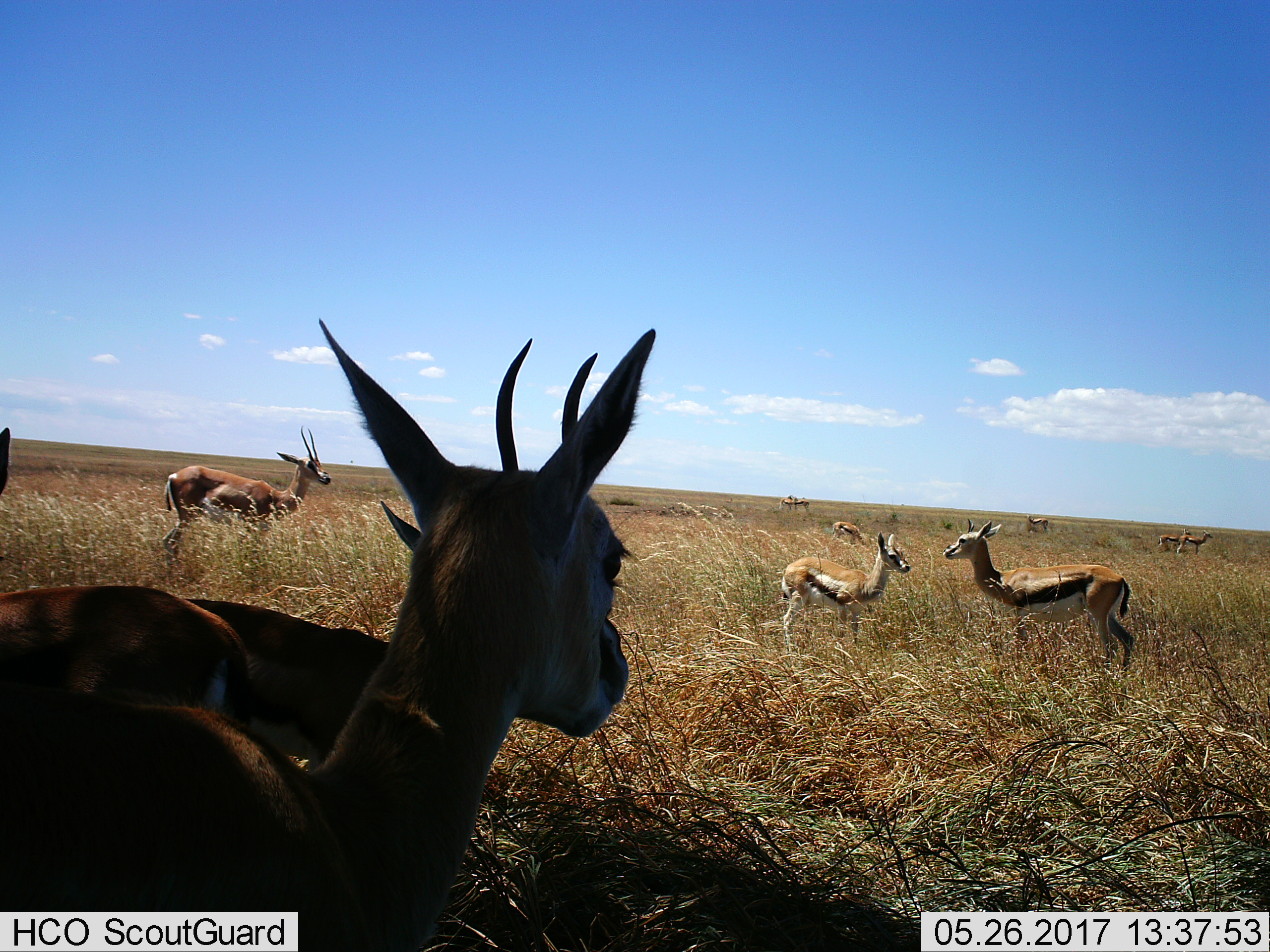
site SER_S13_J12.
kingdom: Animalia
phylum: Chordata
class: Mammalia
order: Artiodactyla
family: Bovidae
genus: Eudorcas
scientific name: Eudorcas thomsonii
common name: thomson's gazelle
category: gazellethomsons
Gazellethomsons (thomson's gazelle) (Eudorcas thomsonii), count 11-50. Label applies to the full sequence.